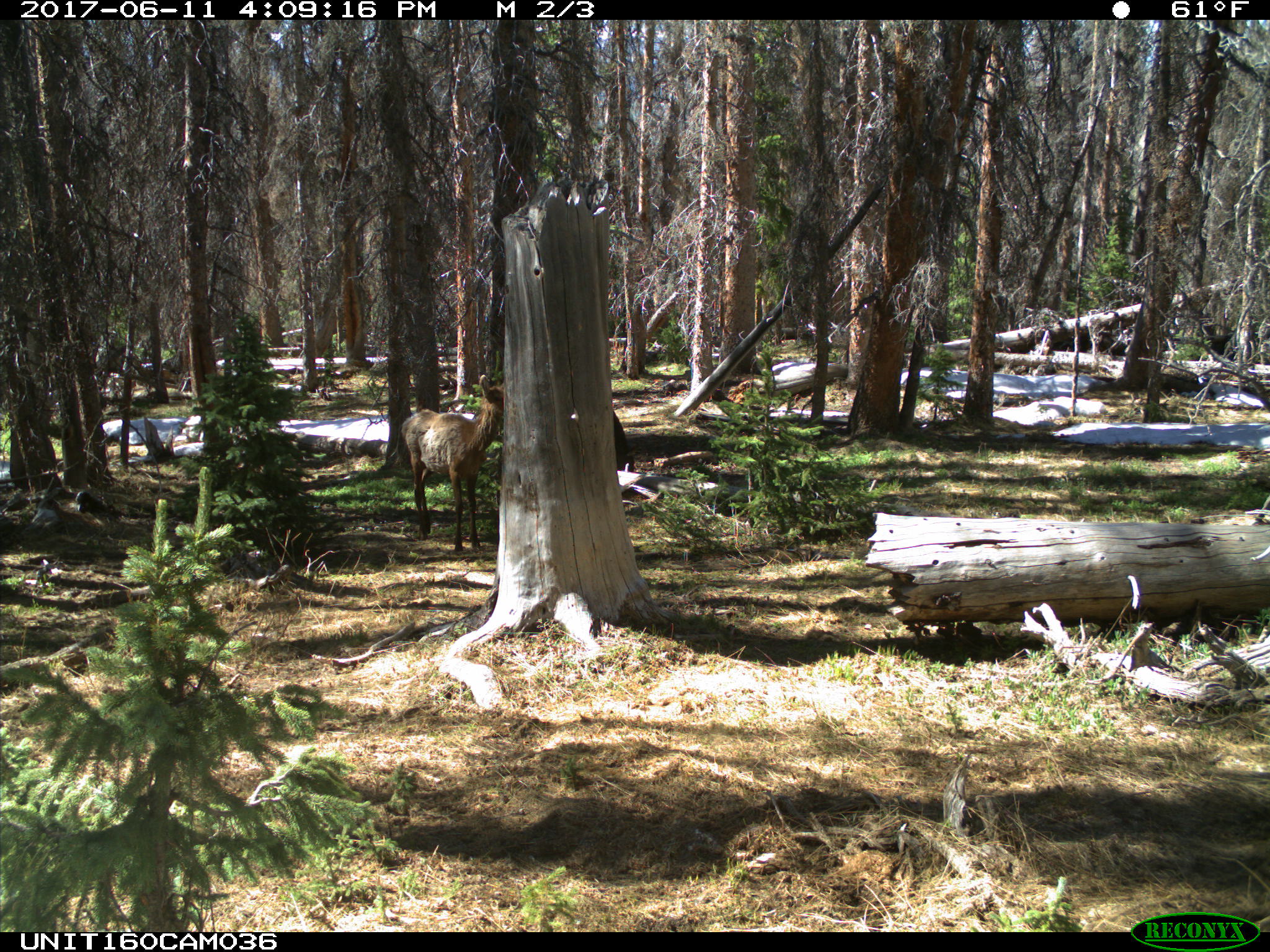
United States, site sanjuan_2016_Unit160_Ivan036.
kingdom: Animalia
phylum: Chordata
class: Mammalia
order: Artiodactyla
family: Cervidae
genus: Cervus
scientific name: Cervus elaphus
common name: red deer